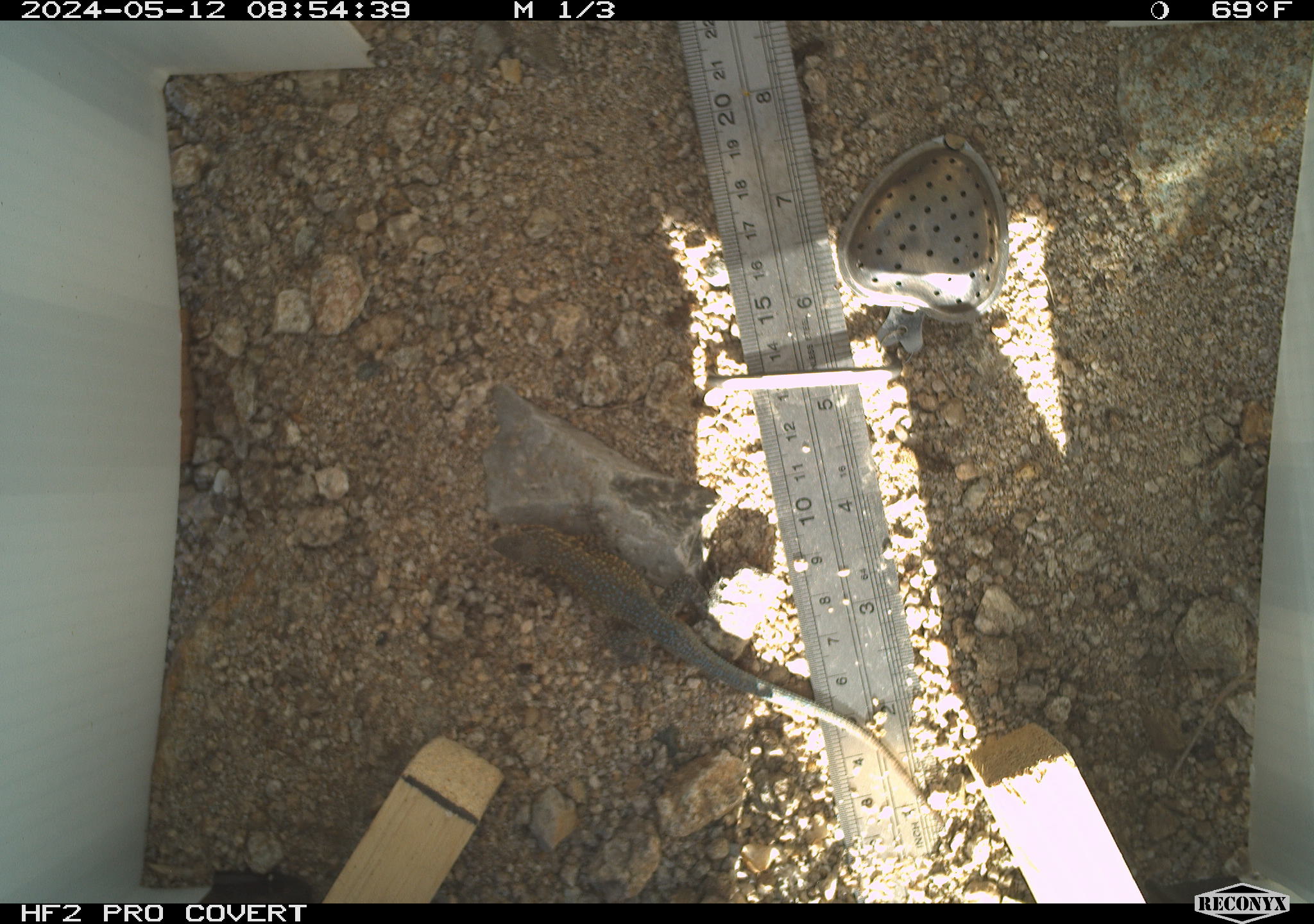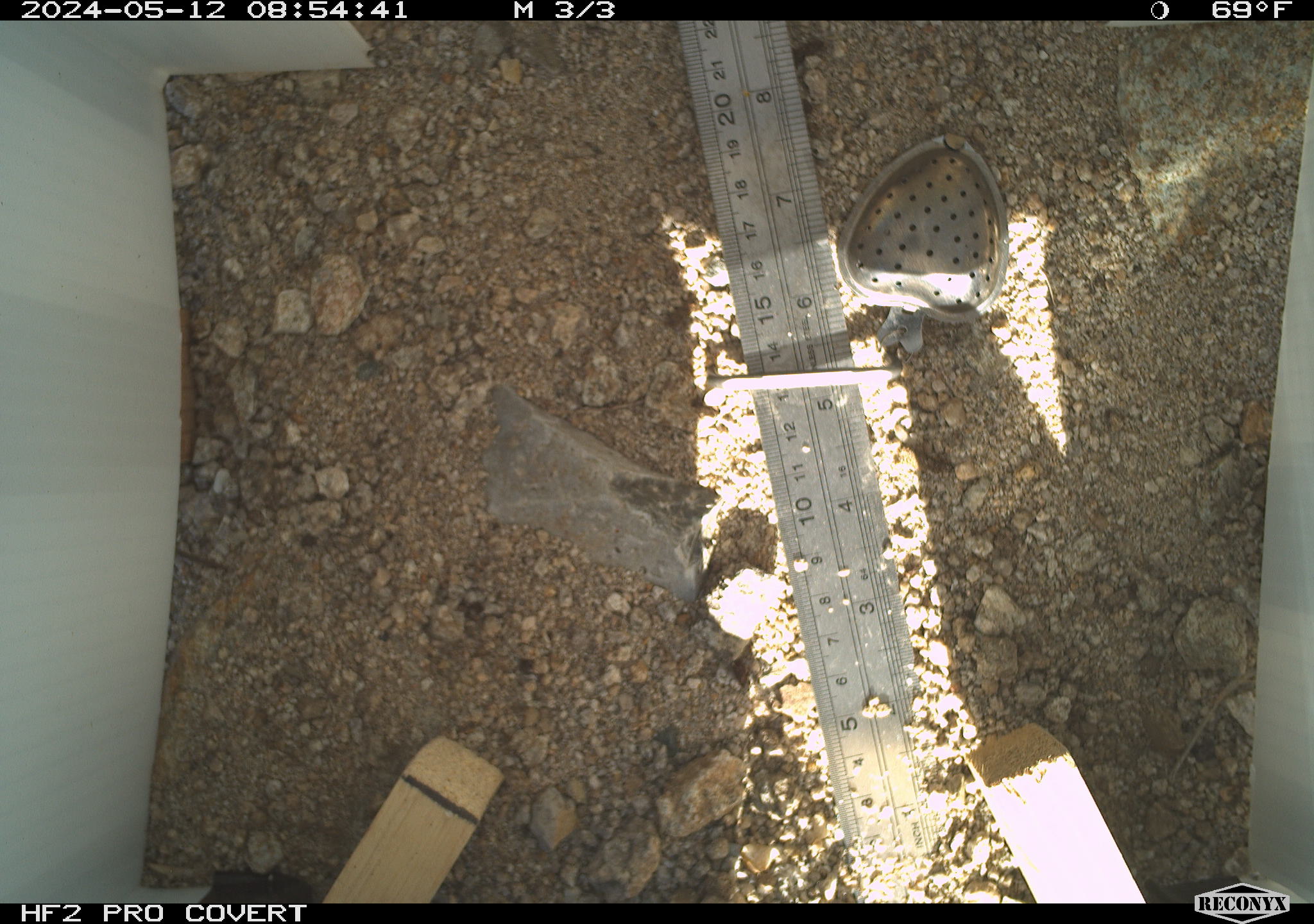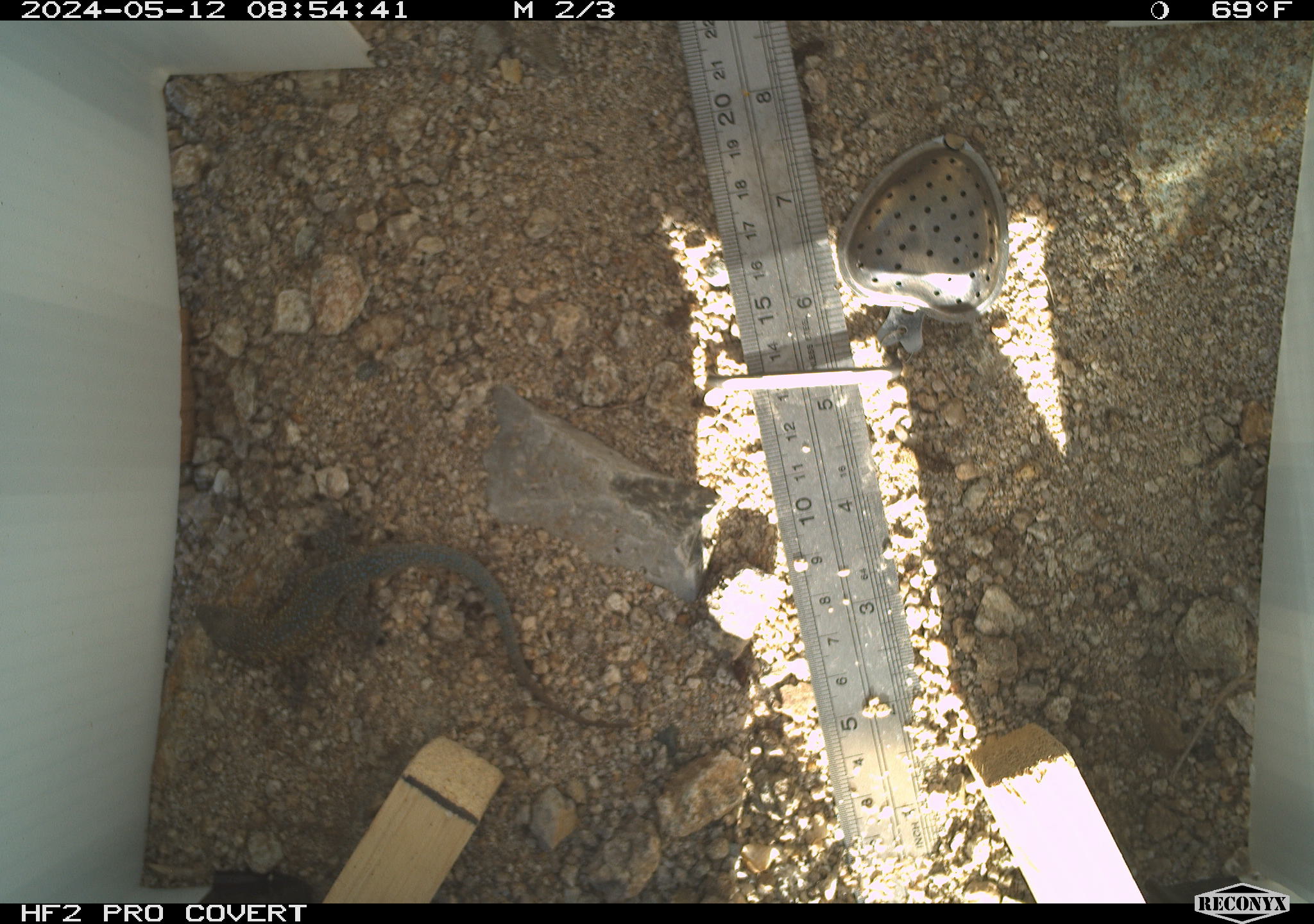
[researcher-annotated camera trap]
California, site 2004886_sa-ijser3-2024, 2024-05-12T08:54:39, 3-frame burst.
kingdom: Animalia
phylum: Chordata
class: Reptilia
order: Squamata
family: Phrynosomatidae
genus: Uta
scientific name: Uta stansburiana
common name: common side-blotched lizard